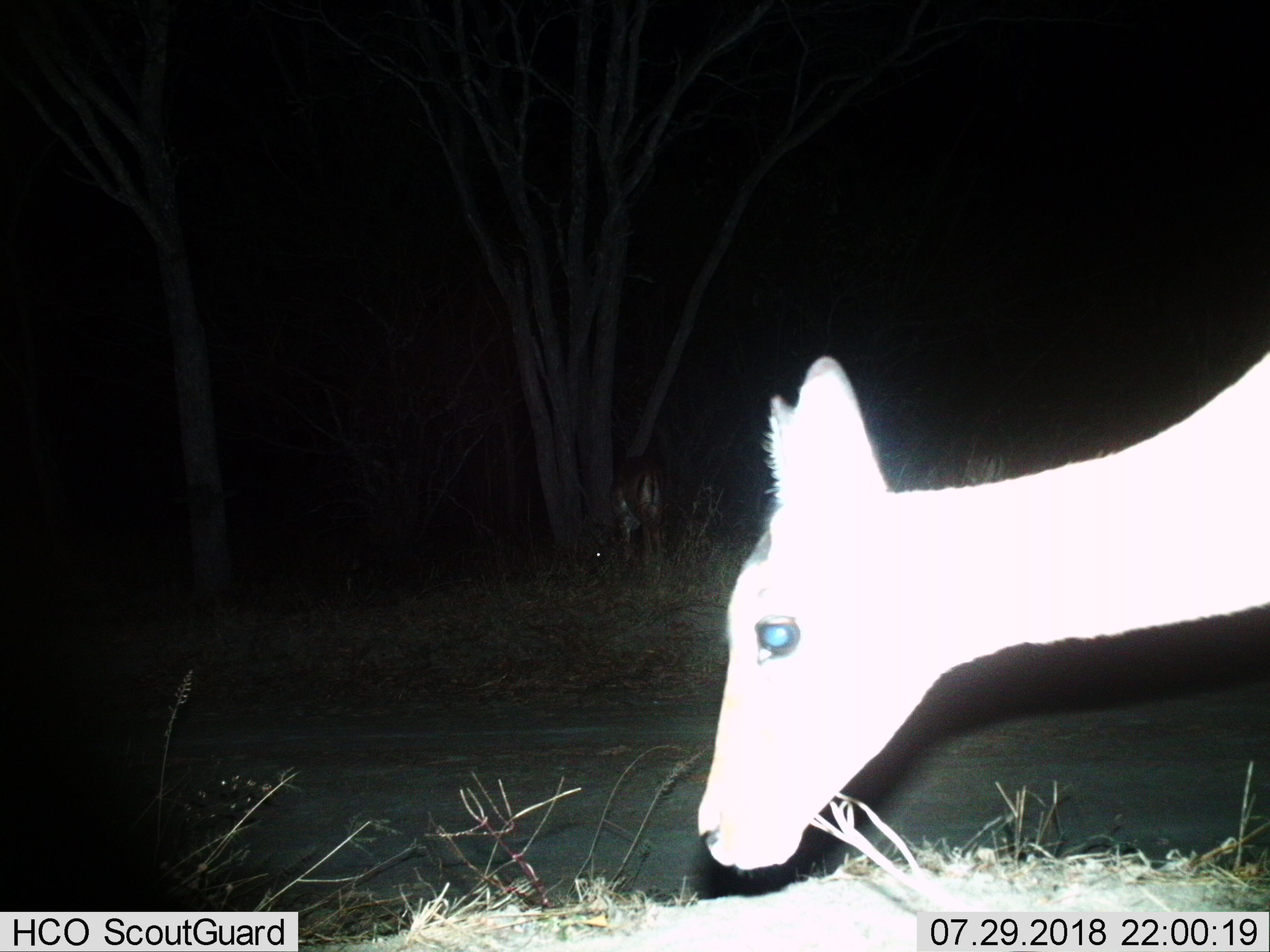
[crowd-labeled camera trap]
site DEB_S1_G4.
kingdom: Animalia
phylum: Chordata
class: Mammalia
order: Artiodactyla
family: Bovidae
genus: Aepyceros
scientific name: Aepyceros melampus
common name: impala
Impala (Aepyceros melampus), count 2. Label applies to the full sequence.